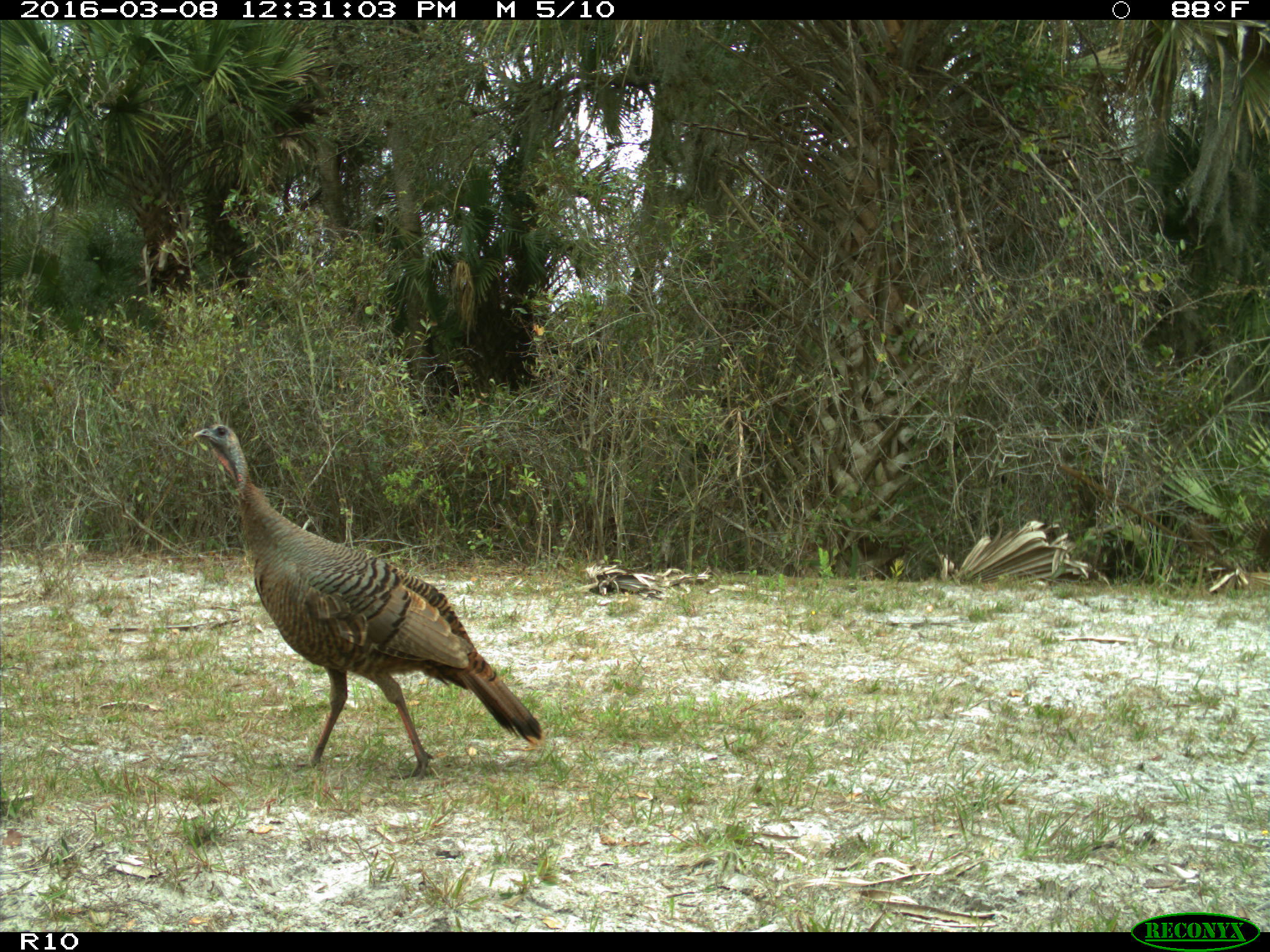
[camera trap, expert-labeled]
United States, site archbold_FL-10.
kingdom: Animalia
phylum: Chordata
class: Aves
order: Galliformes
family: Phasianidae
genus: Meleagris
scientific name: Meleagris gallopavo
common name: wild turkey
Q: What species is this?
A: Meleagris gallopavo (wild turkey).